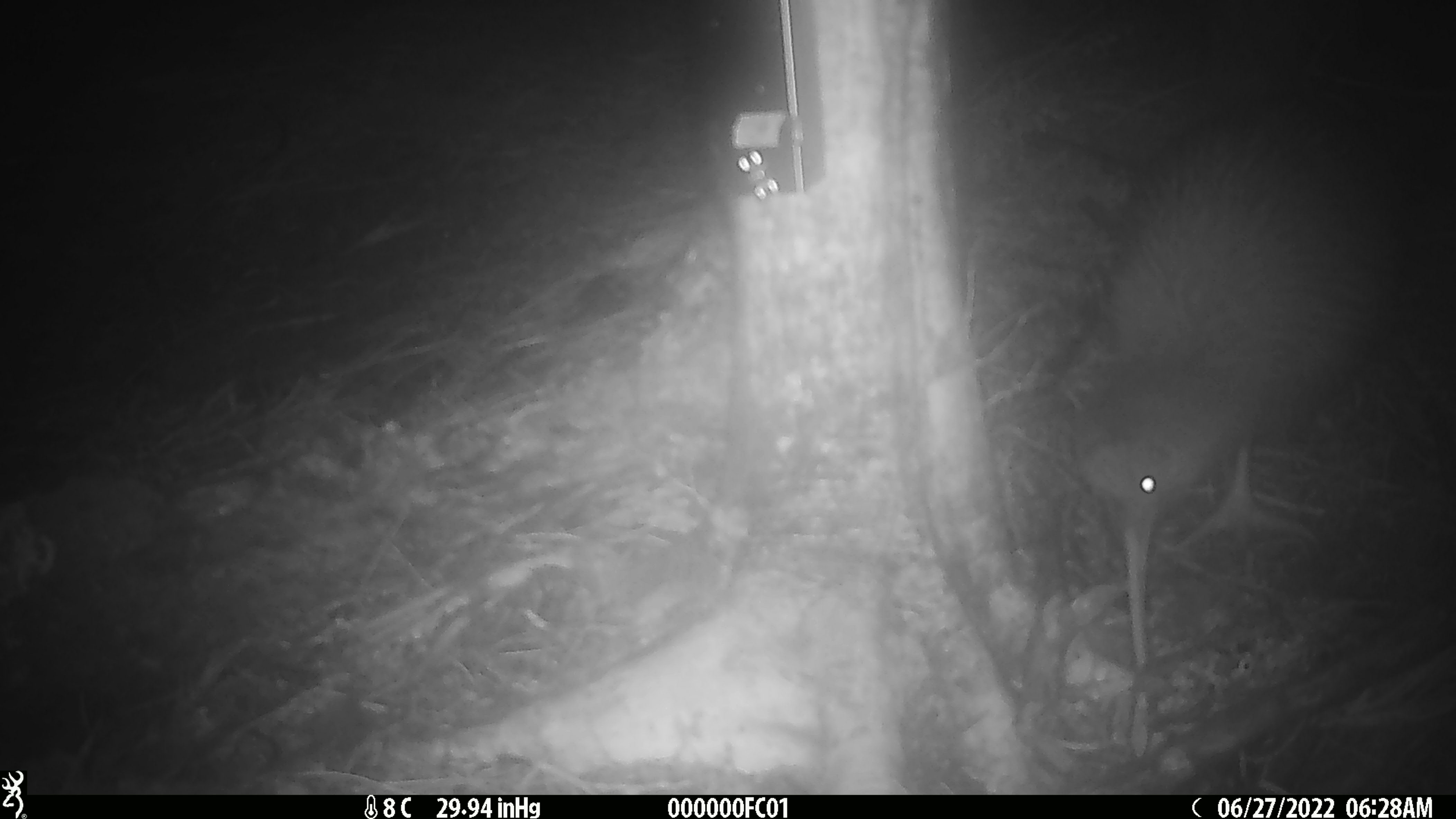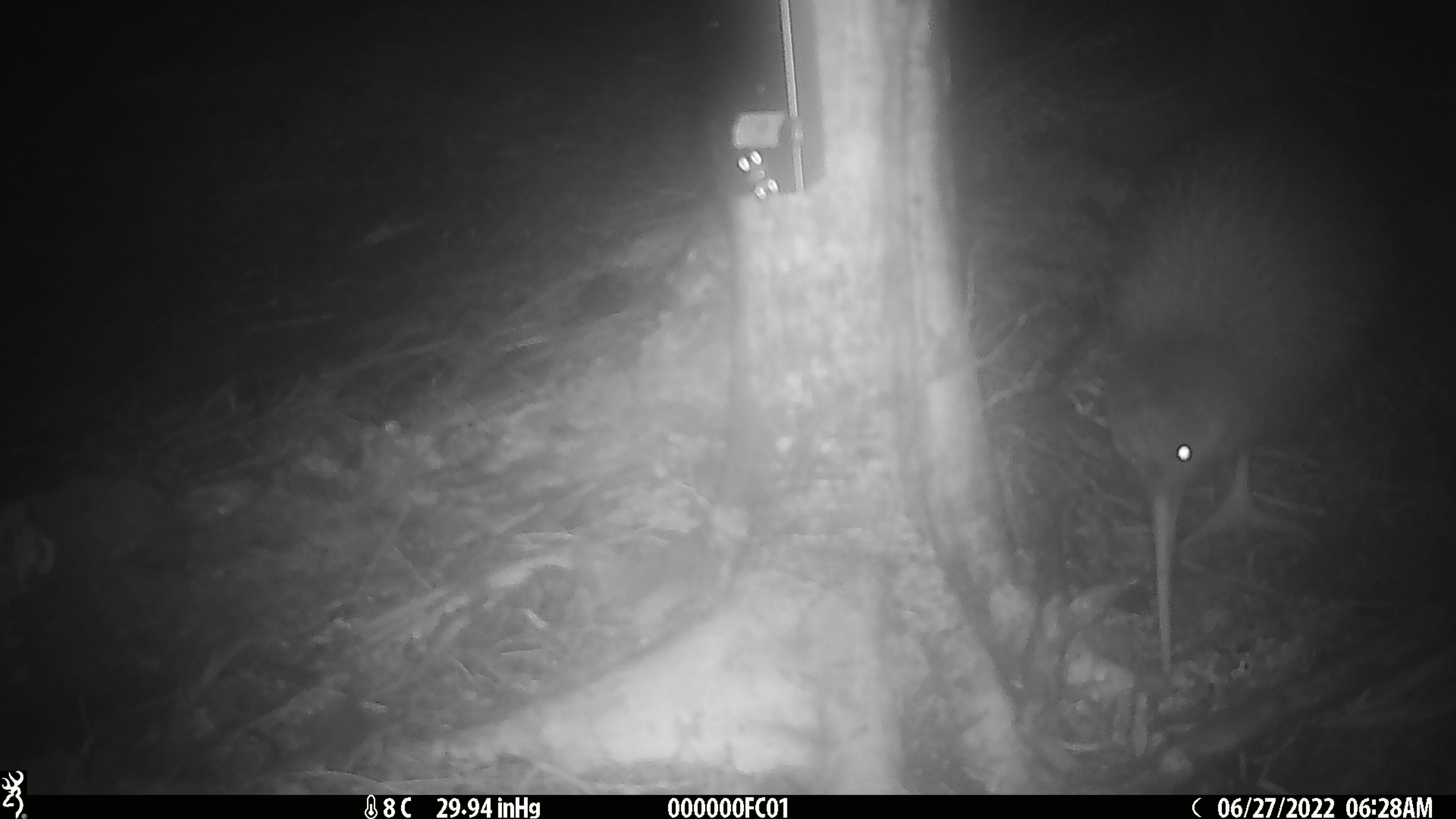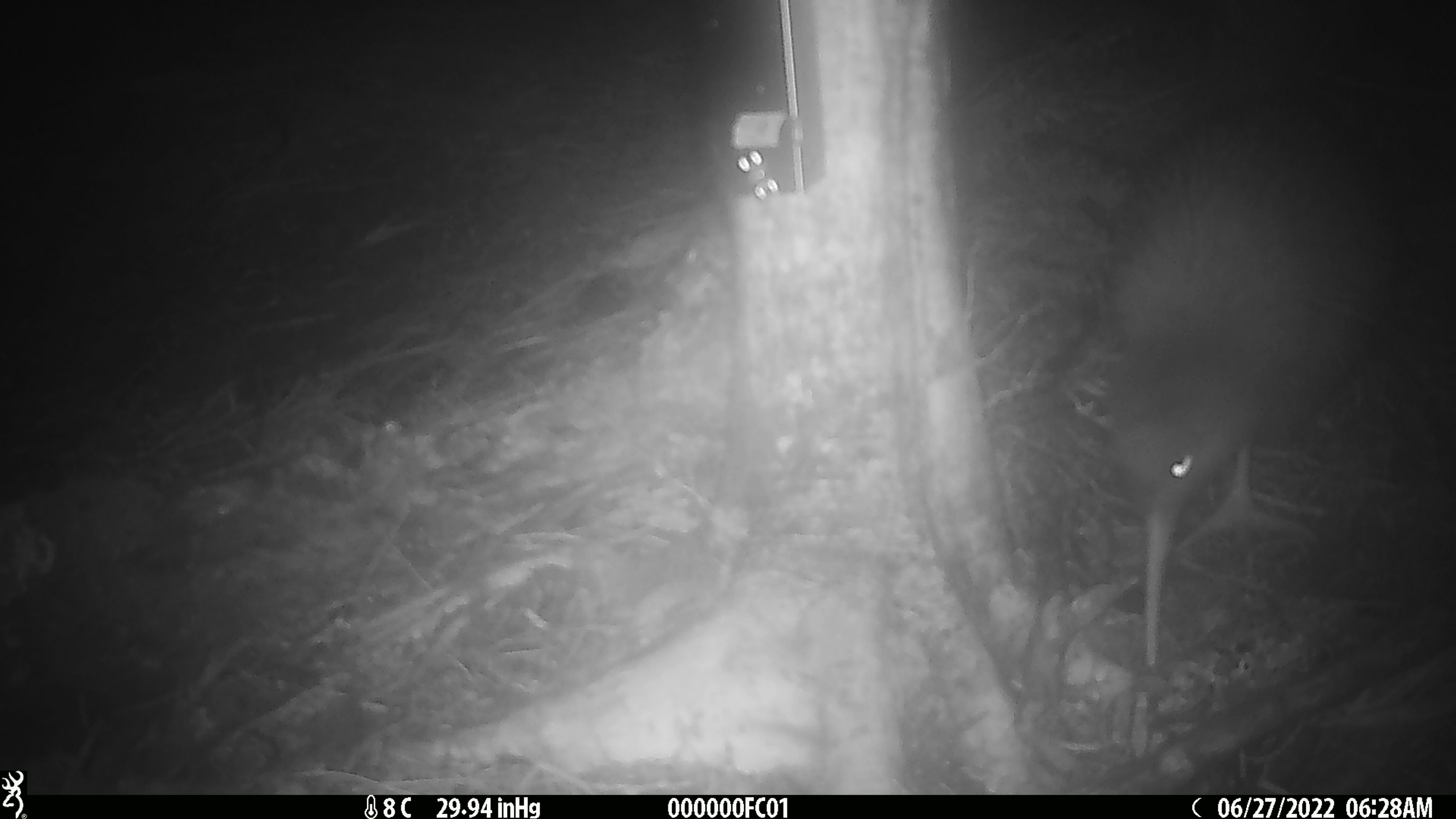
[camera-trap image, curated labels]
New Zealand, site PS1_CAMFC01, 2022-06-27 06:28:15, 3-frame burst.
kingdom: Animalia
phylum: Chordata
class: Aves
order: Apterygiformes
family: Apterygidae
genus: Apteryx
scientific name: Apteryx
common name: kiwi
Kiwi (Apteryx).